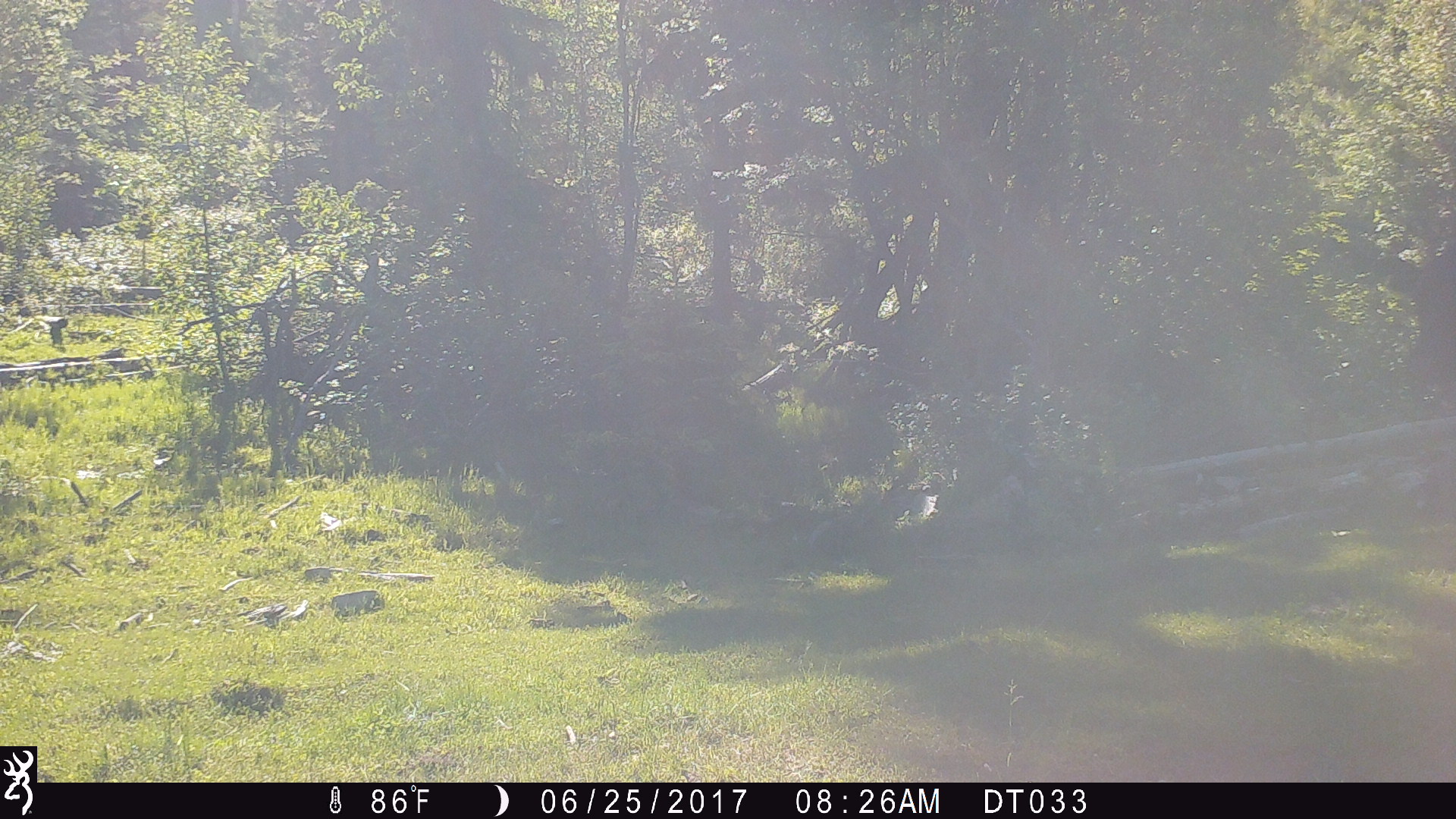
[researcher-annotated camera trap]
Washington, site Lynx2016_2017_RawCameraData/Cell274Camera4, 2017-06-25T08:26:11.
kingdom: Animalia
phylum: Chordata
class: Mammalia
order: Artiodactyla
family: Bovidae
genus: Bos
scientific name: Bos taurus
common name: domestic cattle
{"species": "domestic cattle (Bos taurus)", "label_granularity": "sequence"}